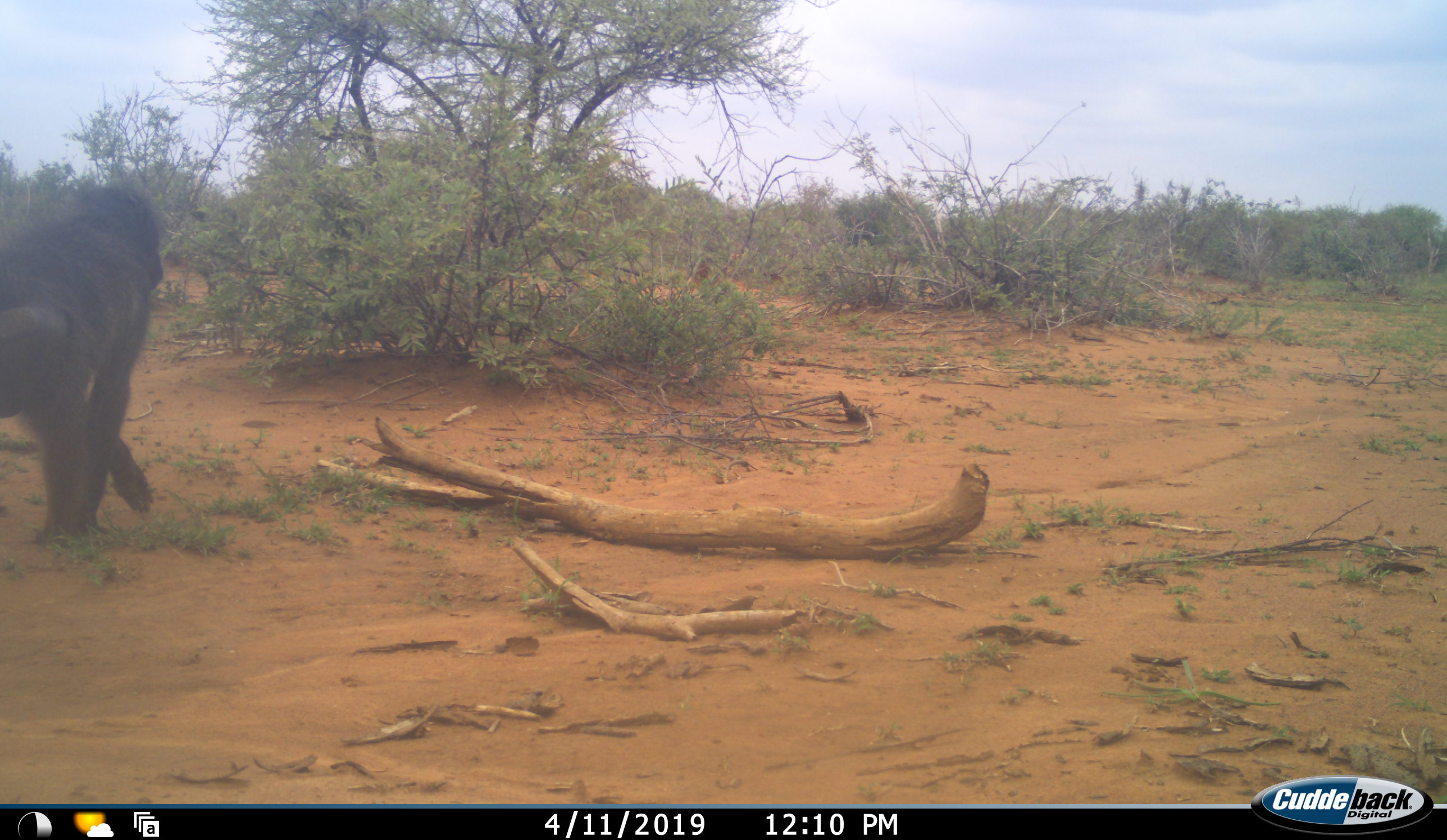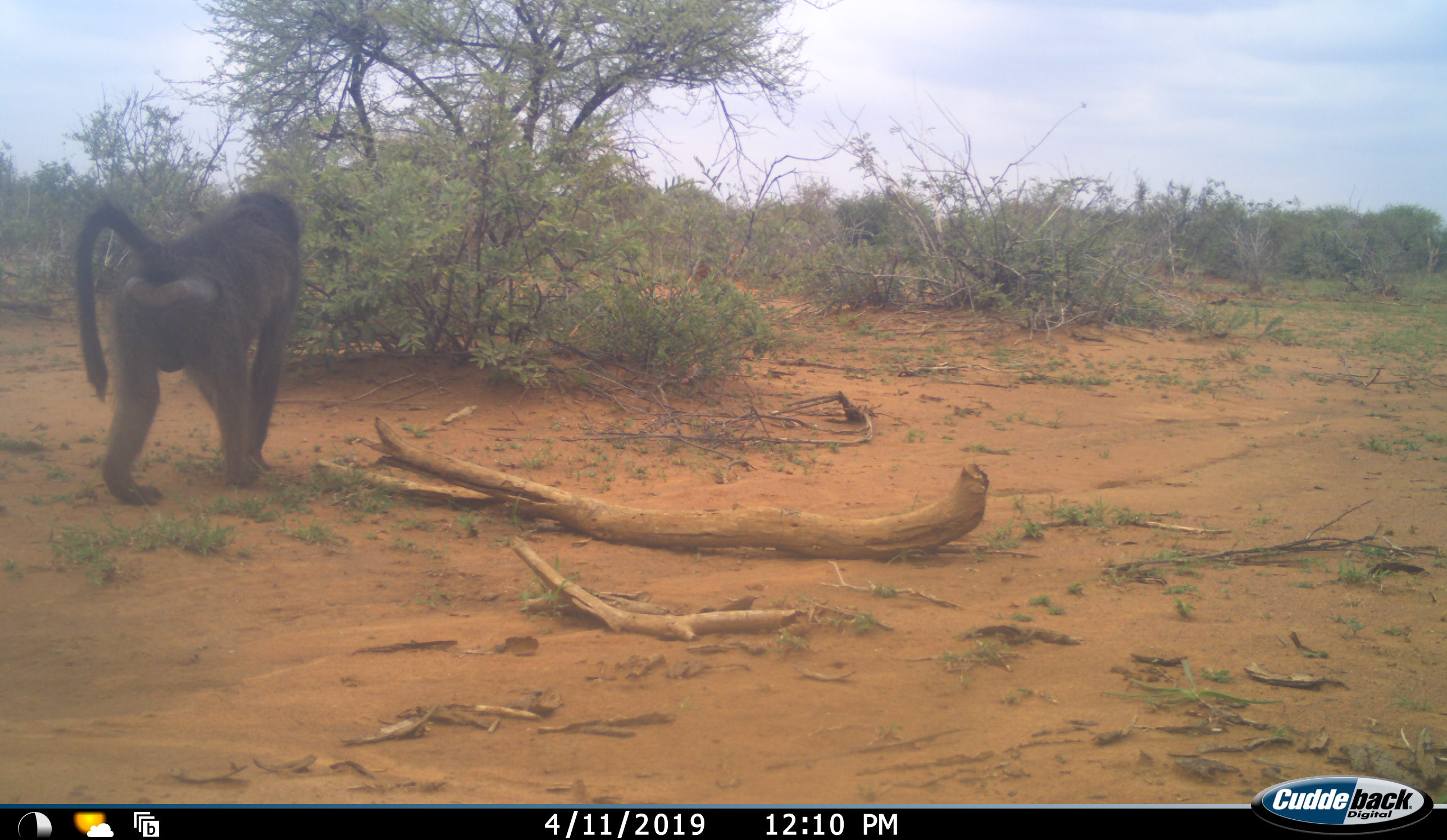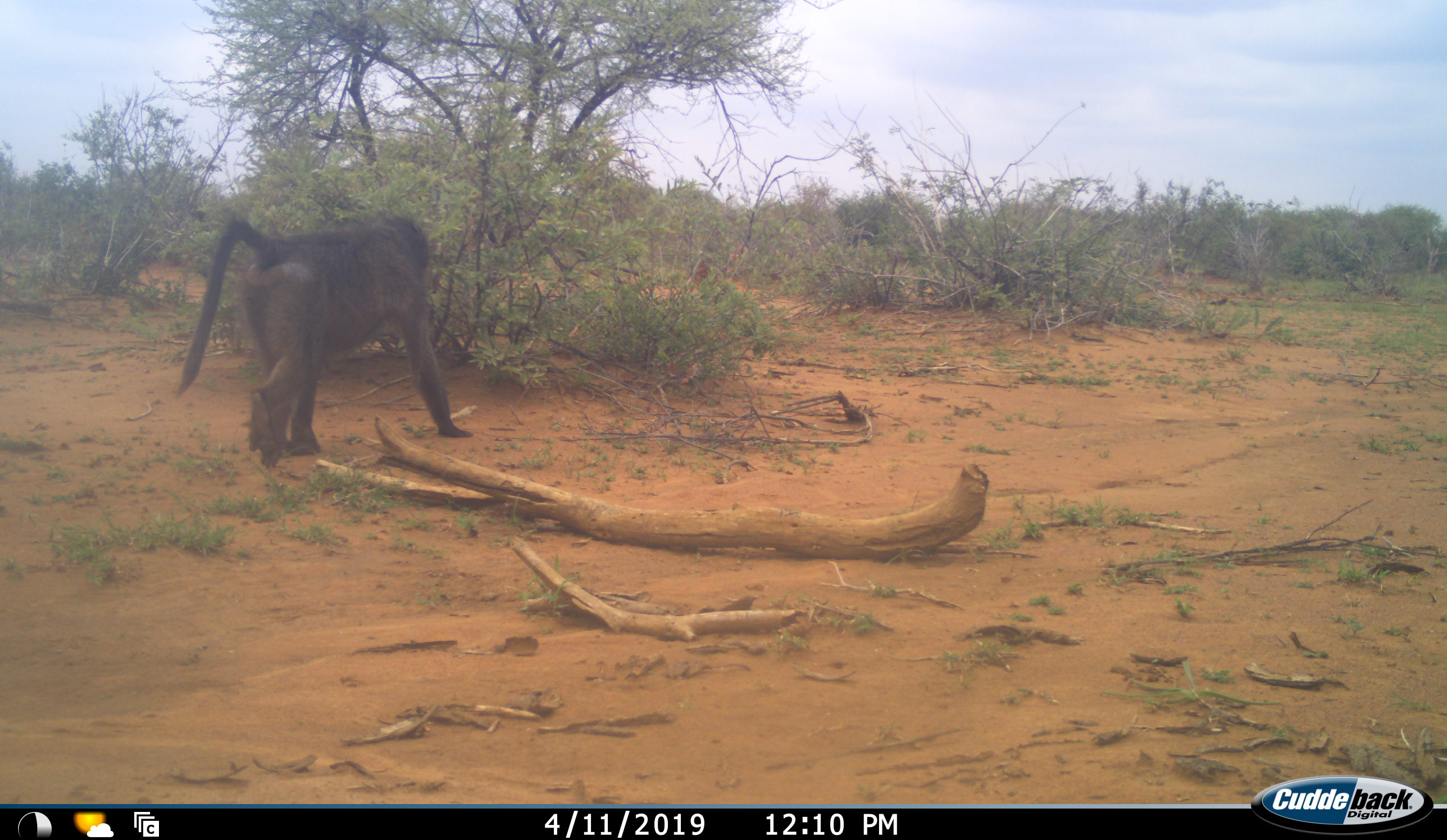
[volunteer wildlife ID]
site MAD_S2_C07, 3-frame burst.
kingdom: Animalia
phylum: Chordata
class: Mammalia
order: Primates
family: Cercopithecidae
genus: Papio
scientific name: Papio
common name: baboon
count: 1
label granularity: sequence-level